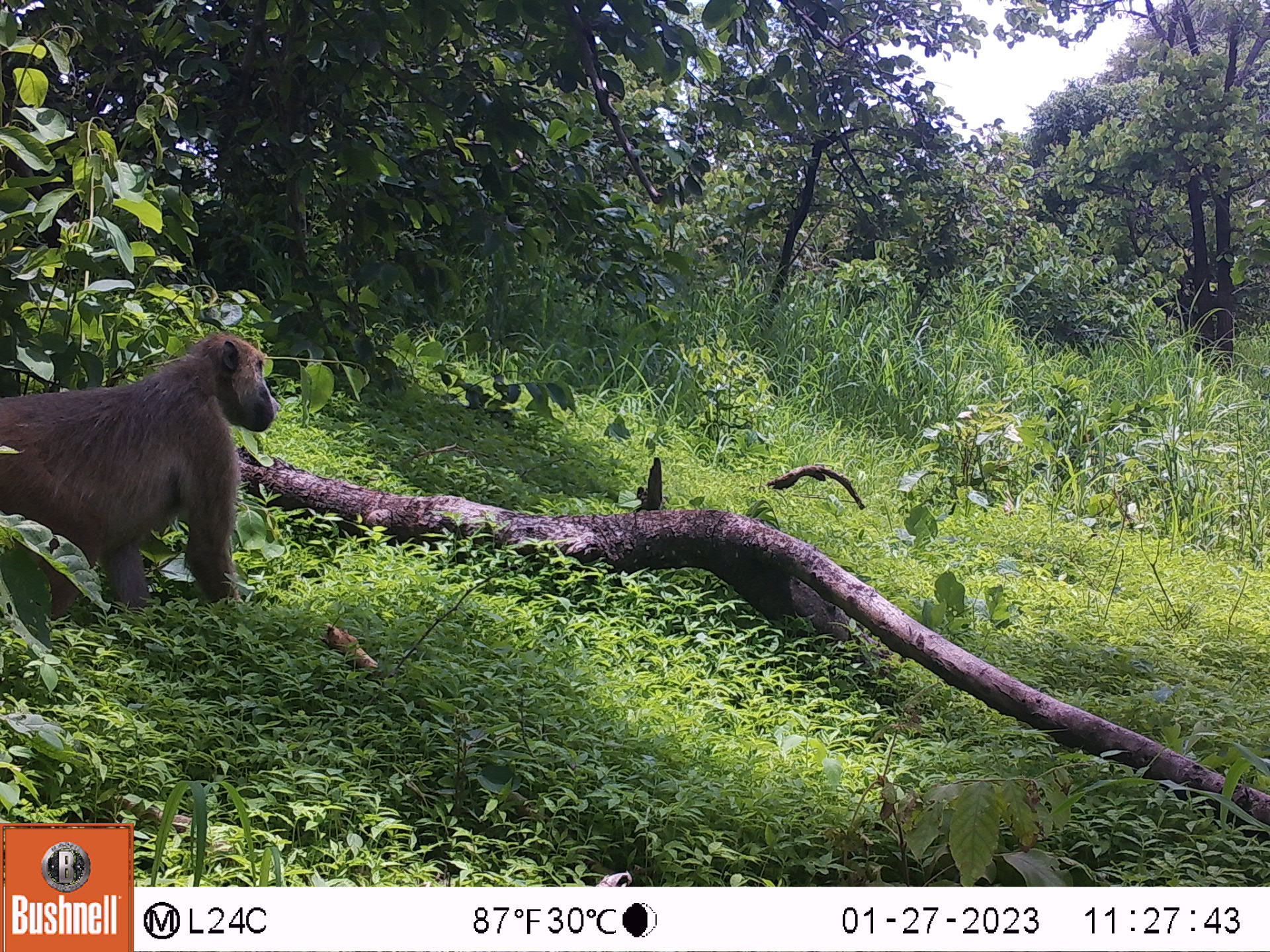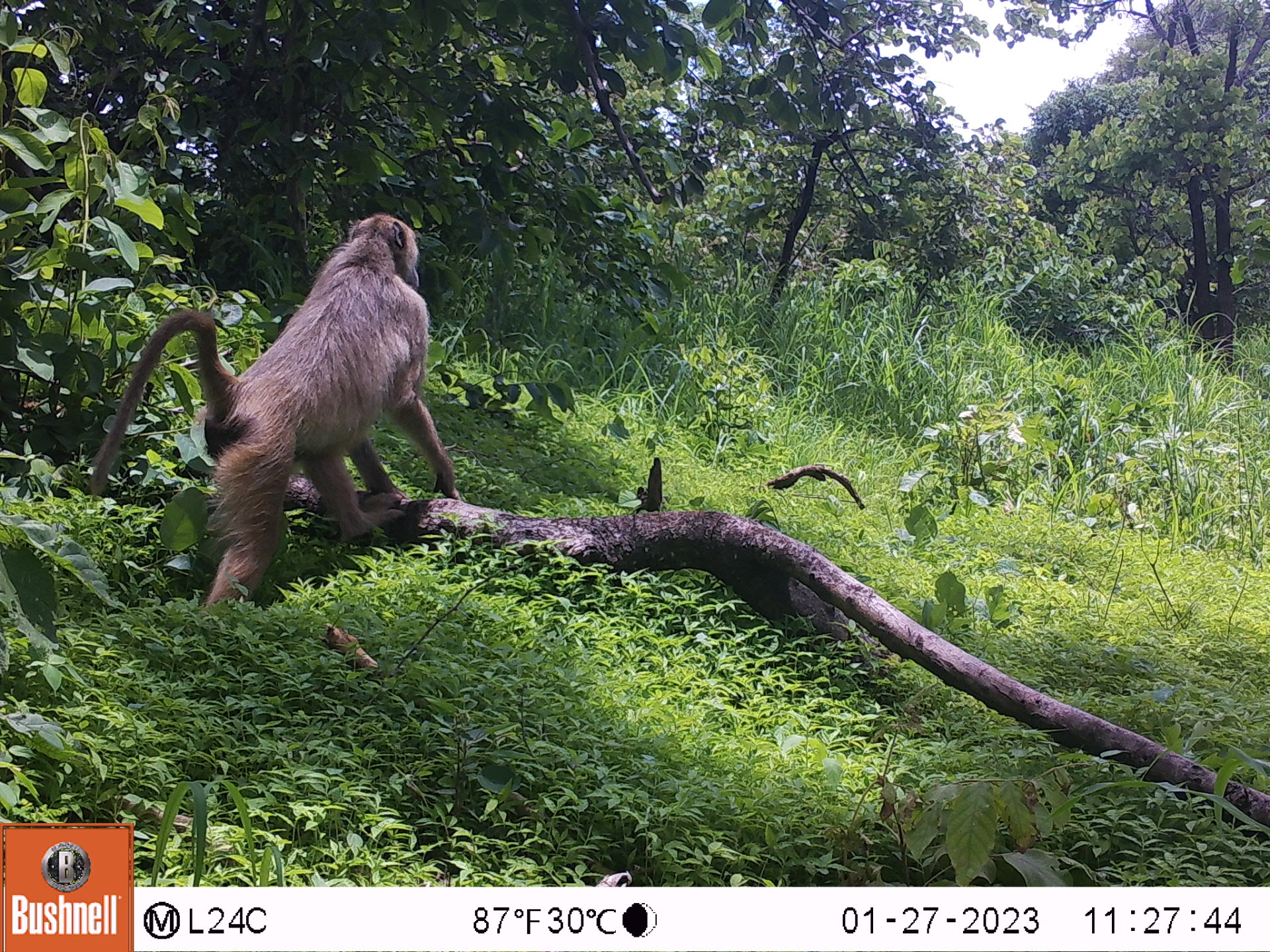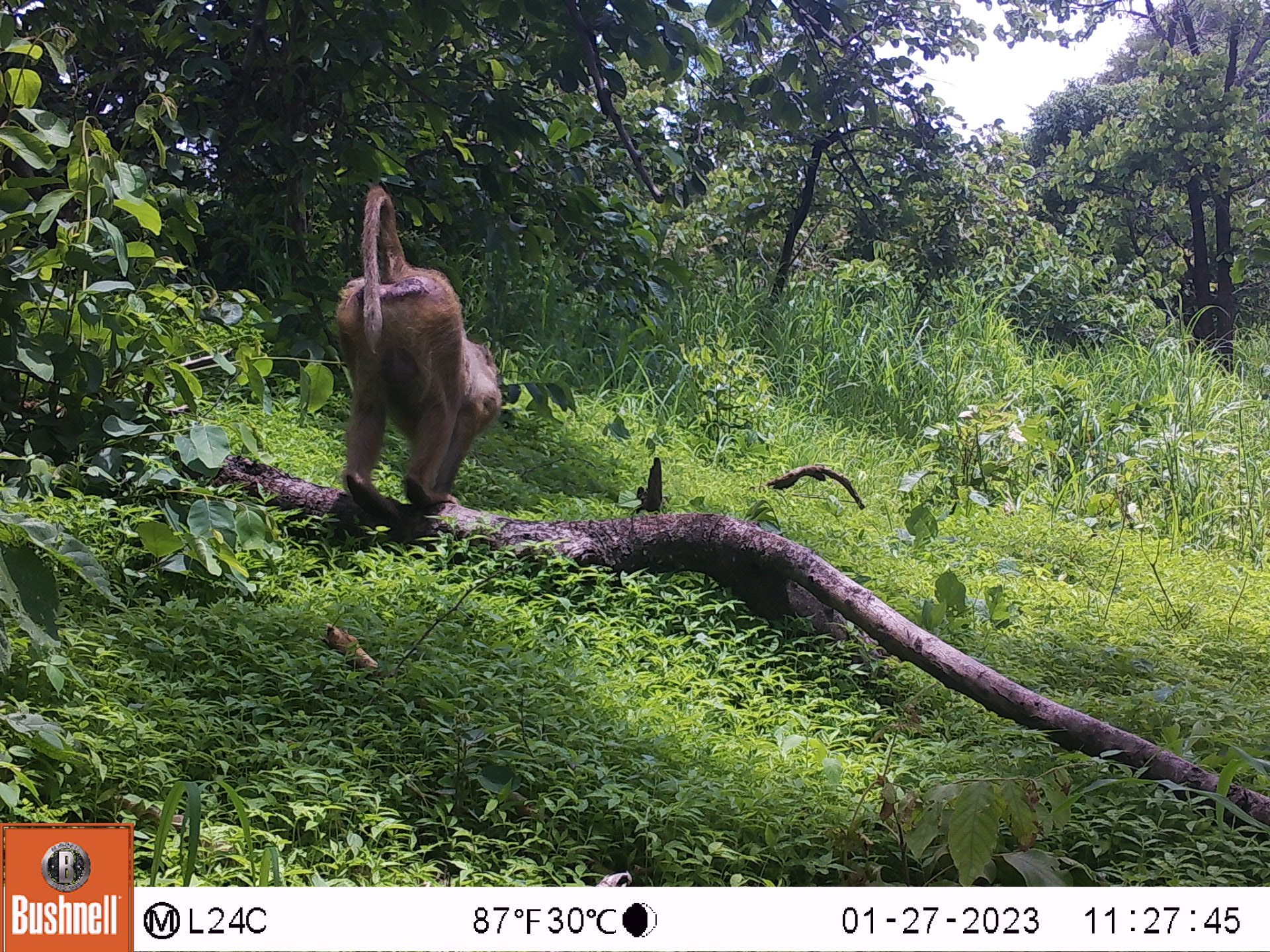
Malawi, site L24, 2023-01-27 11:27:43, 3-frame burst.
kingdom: Animalia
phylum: Chordata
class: Mammalia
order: Primates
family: Cercopithecidae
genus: Papio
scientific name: Papio cynocephalus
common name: yellow baboon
Yellow baboon (Papio cynocephalus), count 1.